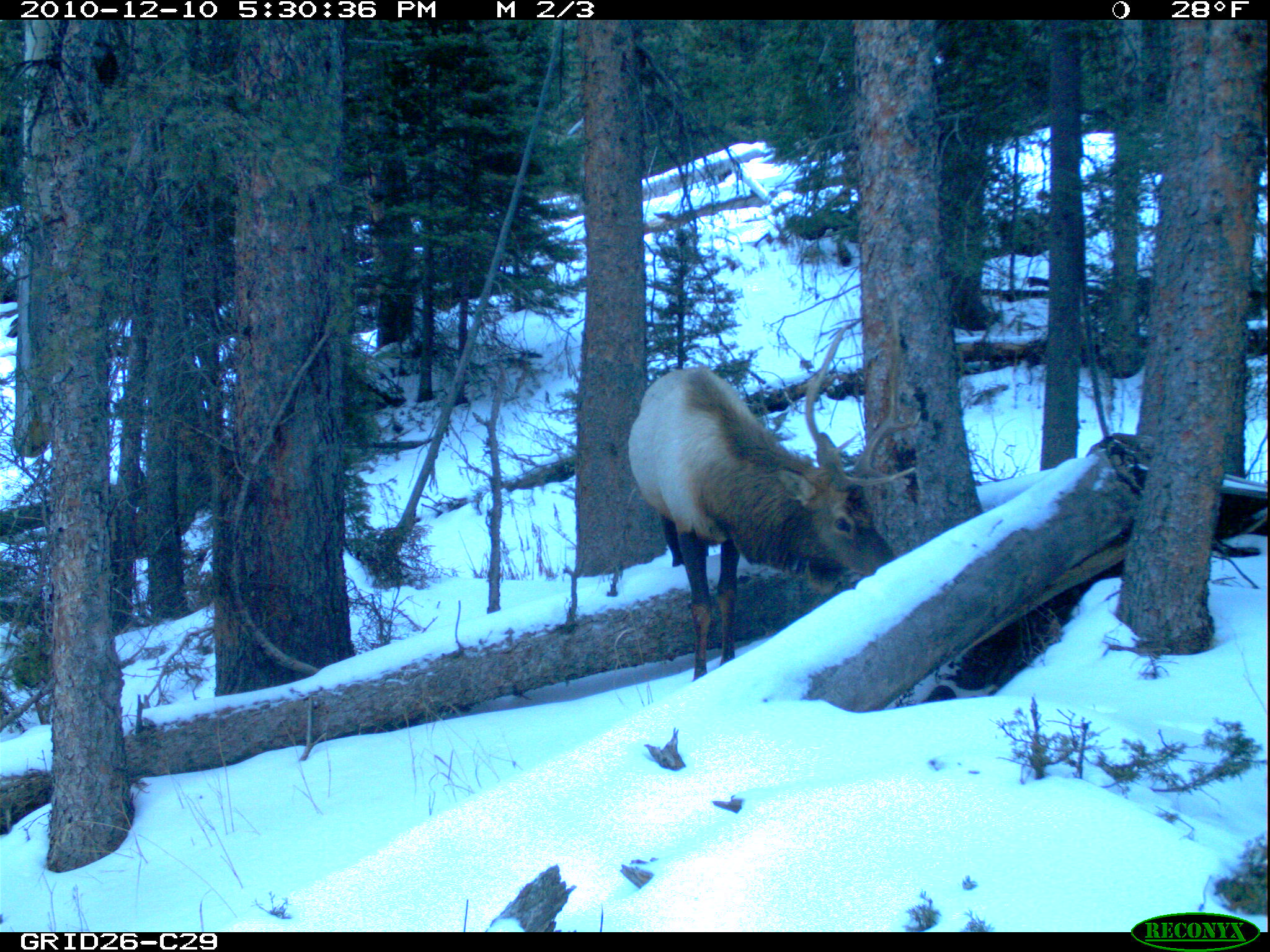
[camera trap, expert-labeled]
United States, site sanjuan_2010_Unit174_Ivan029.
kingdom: Animalia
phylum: Chordata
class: Mammalia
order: Artiodactyla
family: Cervidae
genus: Cervus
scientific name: Cervus elaphus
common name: red deer